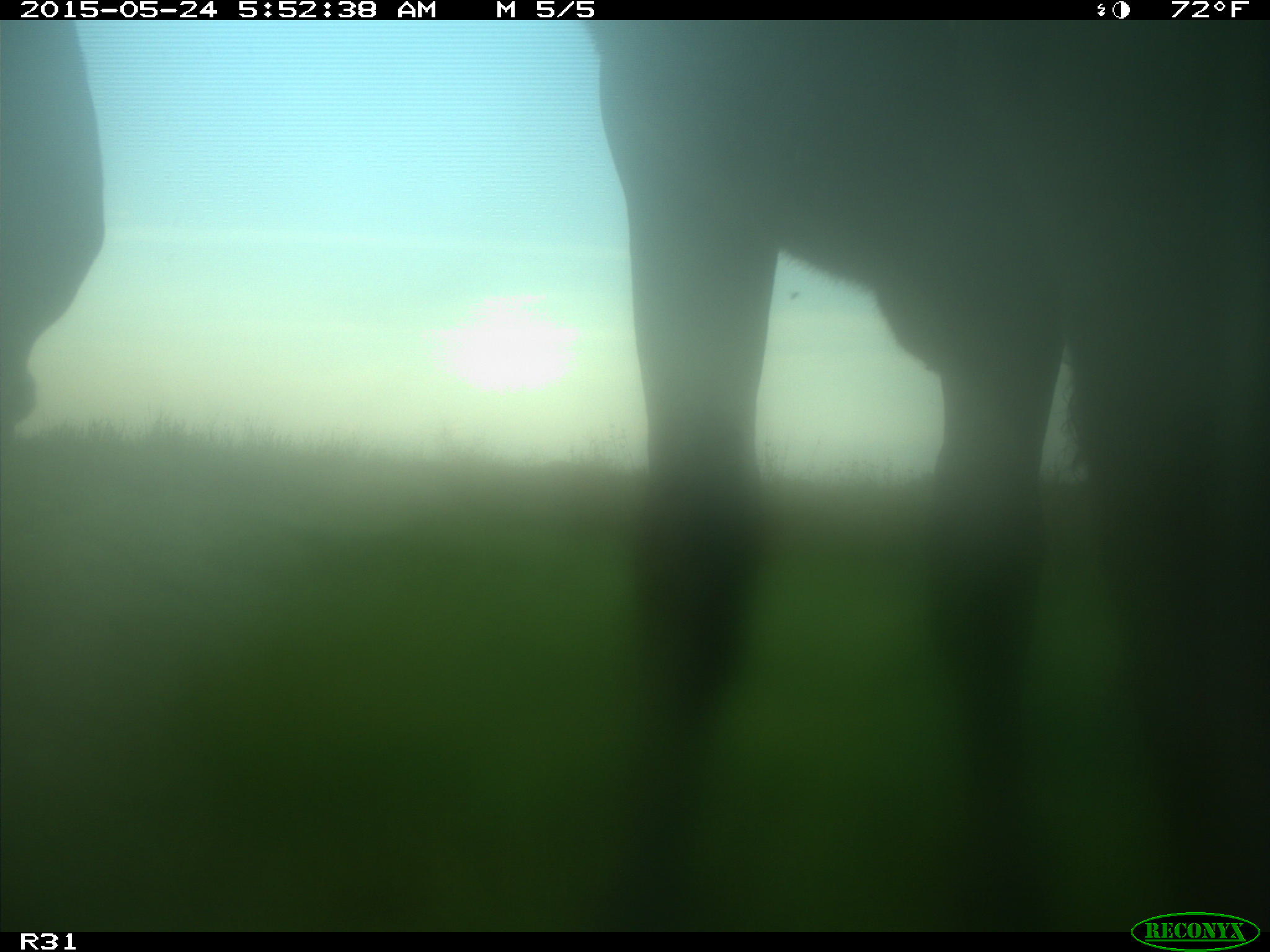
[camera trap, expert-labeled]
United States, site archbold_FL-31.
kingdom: Animalia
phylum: Chordata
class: Mammalia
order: Artiodactyla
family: Bovidae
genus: Bos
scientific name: Bos taurus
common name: domestic cow